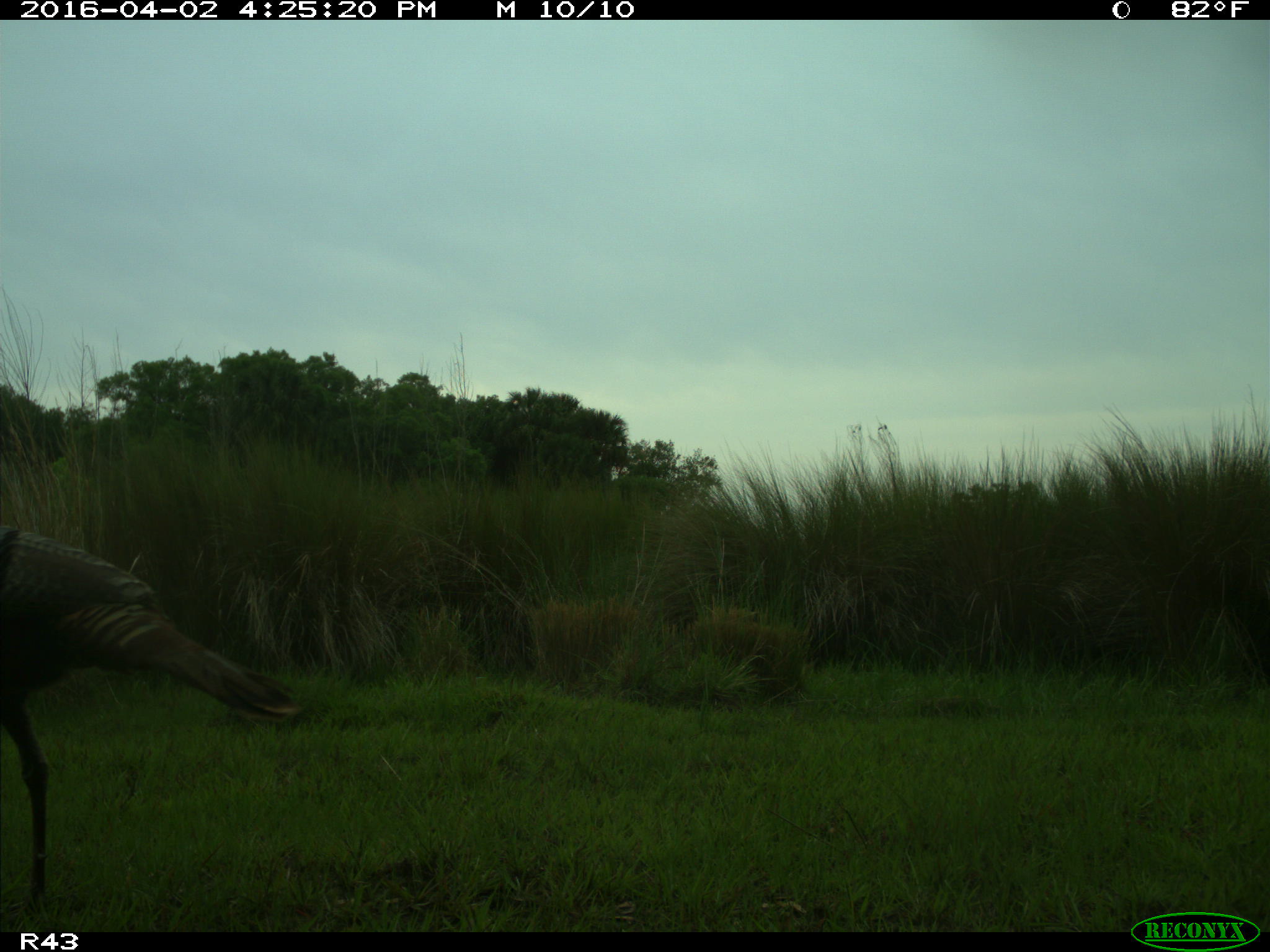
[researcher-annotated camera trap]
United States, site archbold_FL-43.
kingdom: Animalia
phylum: Chordata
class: Aves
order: Galliformes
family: Phasianidae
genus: Meleagris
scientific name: Meleagris gallopavo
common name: wild turkey